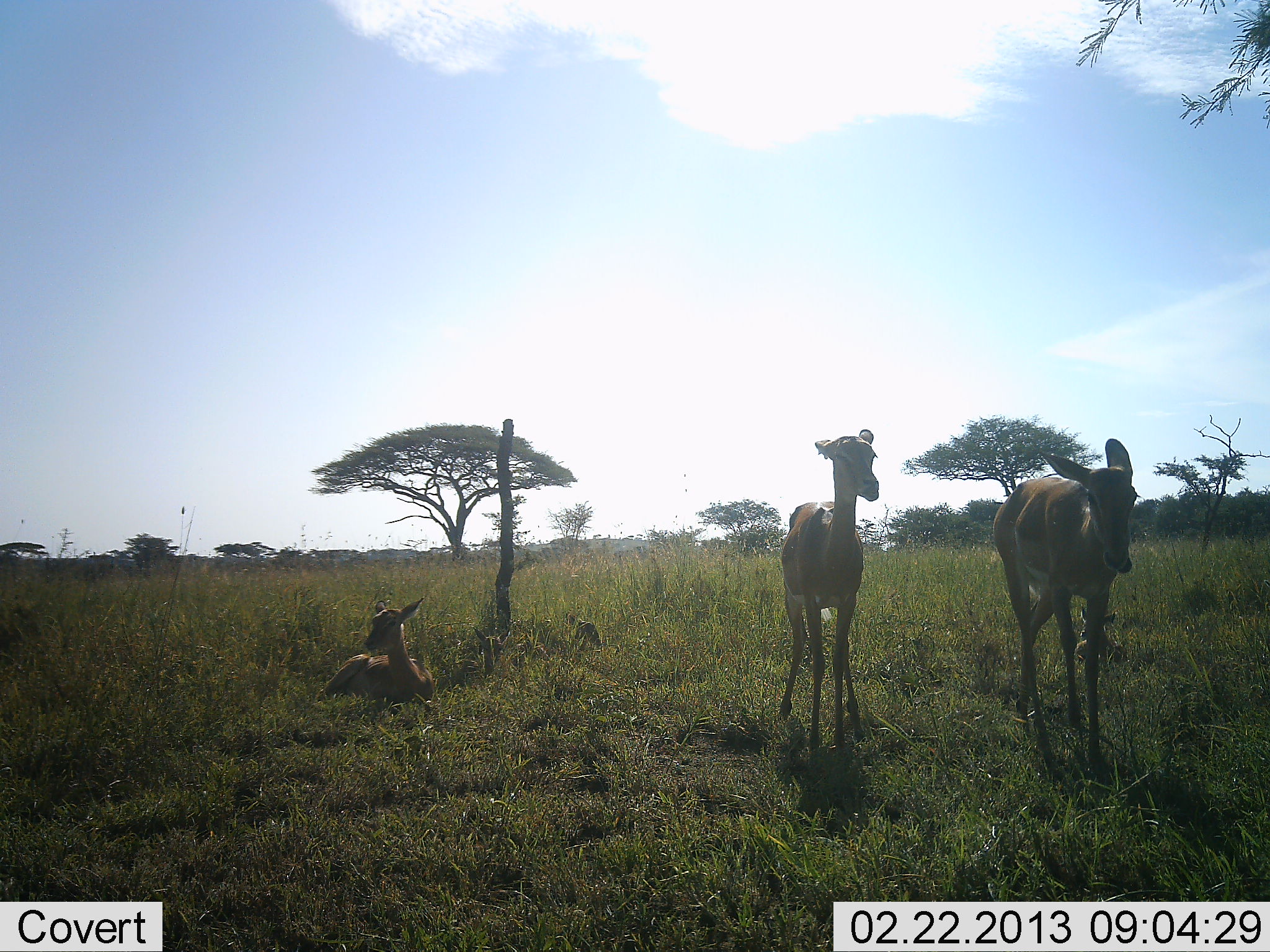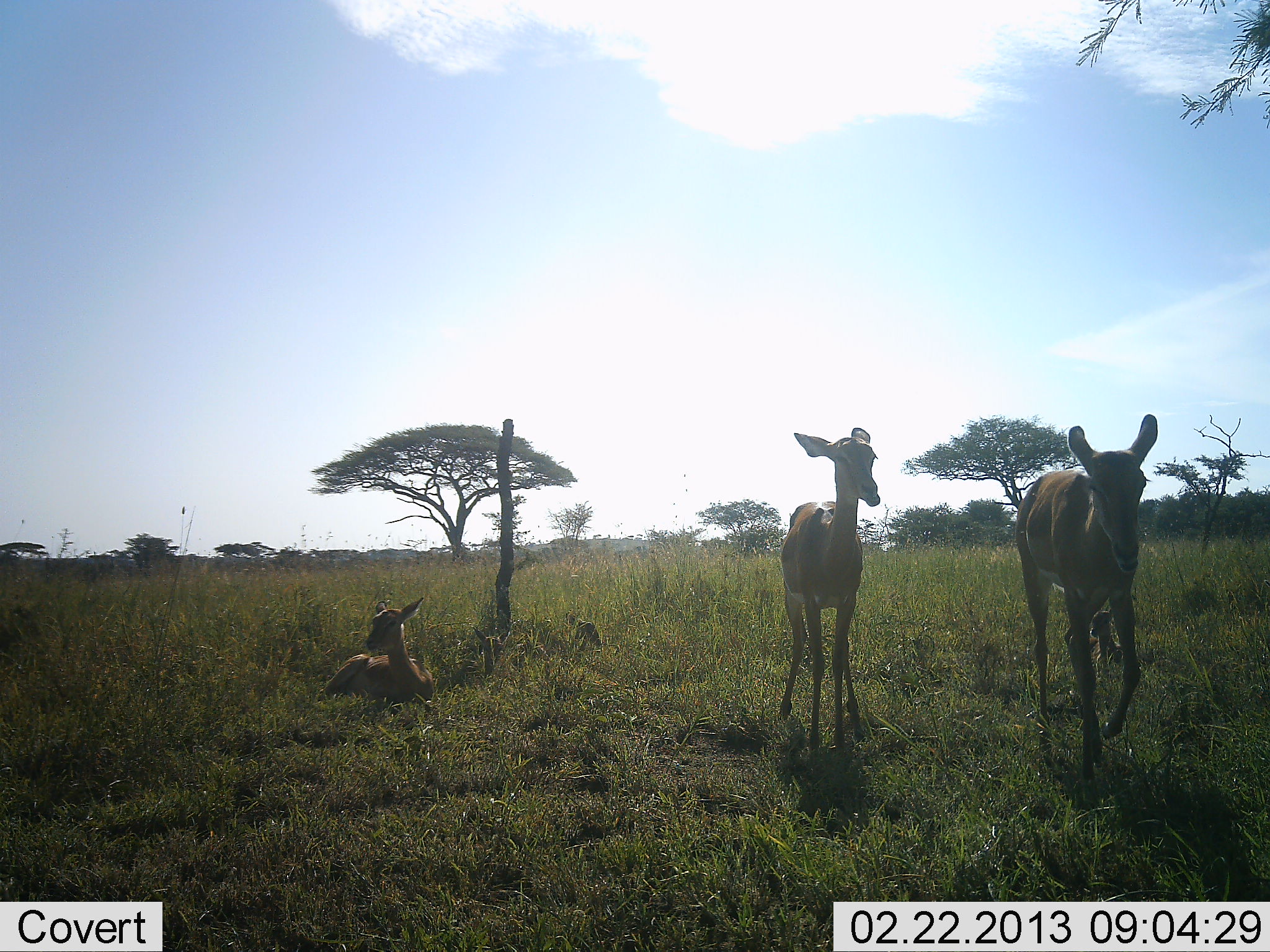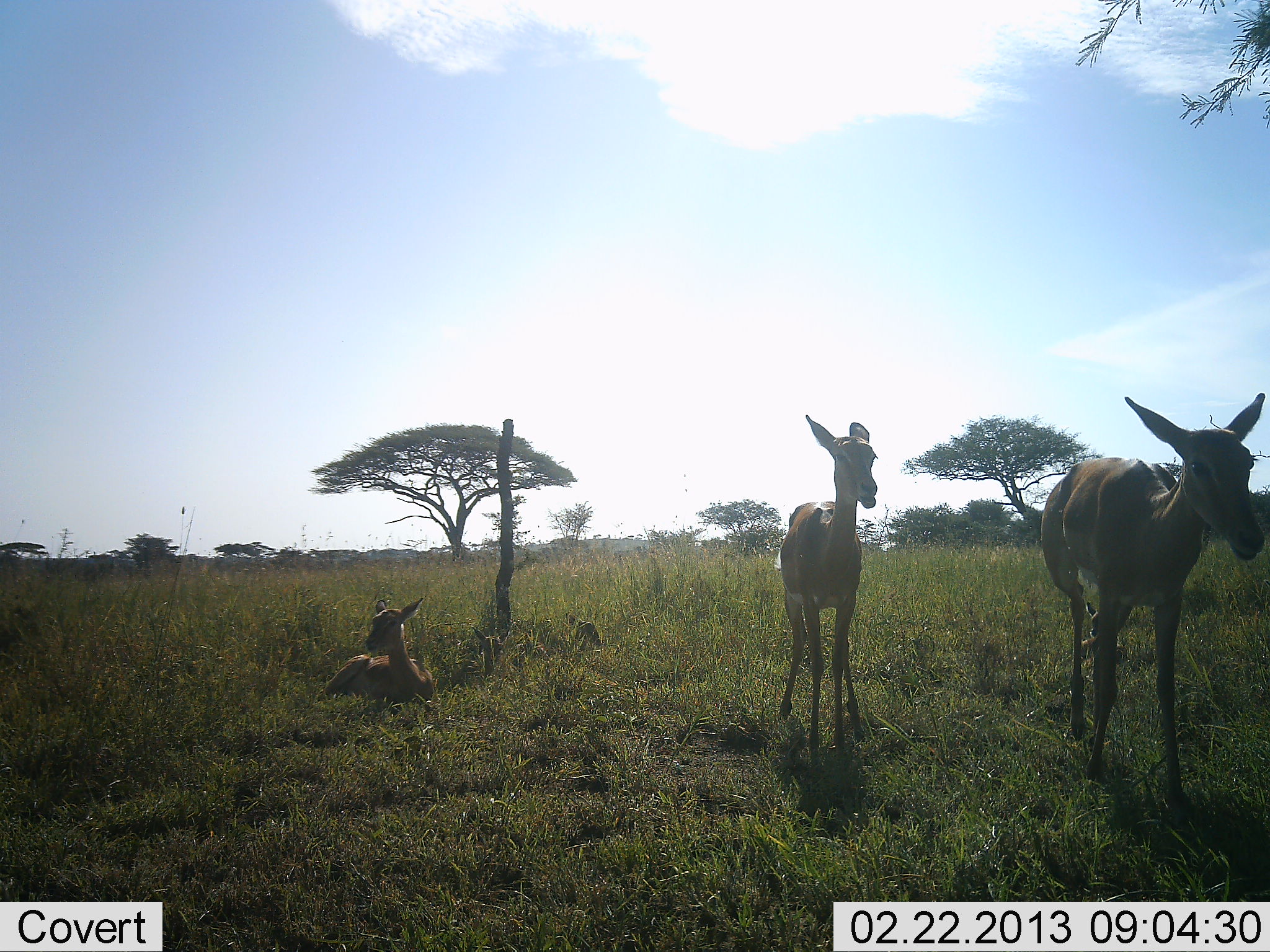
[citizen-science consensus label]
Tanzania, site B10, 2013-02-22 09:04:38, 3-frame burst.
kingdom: Animalia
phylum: Chordata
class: Mammalia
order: Artiodactyla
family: Bovidae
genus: Aepyceros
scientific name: Aepyceros melampus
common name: impala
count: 3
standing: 75%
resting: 92%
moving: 58%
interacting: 0%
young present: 25%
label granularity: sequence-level